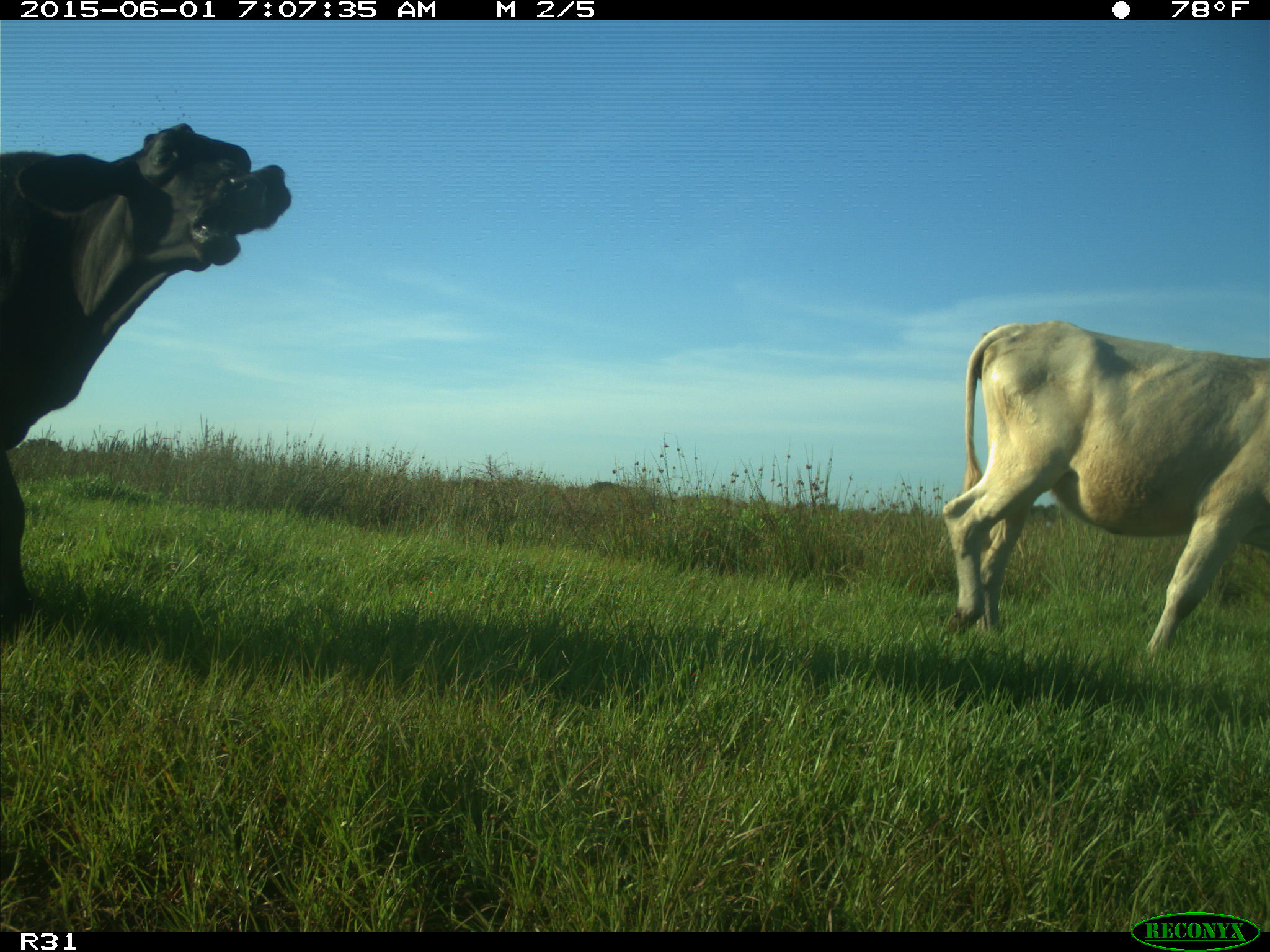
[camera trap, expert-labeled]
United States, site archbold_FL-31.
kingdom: Animalia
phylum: Chordata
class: Mammalia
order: Artiodactyla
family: Bovidae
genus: Bos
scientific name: Bos taurus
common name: domestic cow